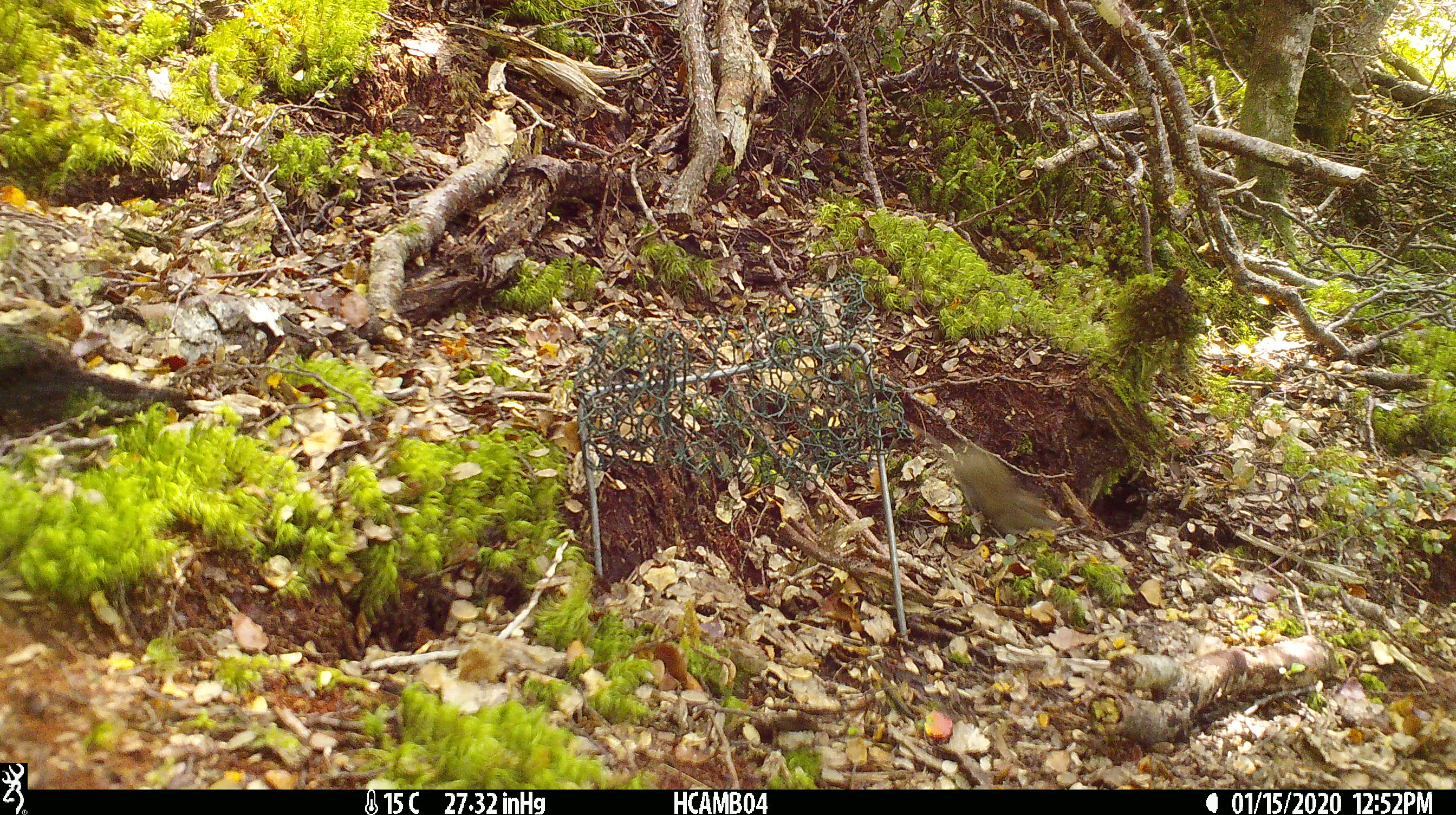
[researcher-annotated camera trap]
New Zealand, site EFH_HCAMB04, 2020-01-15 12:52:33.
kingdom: Animalia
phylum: Chordata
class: Mammalia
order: Rodentia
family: Muridae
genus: Mus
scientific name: Mus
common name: mouse